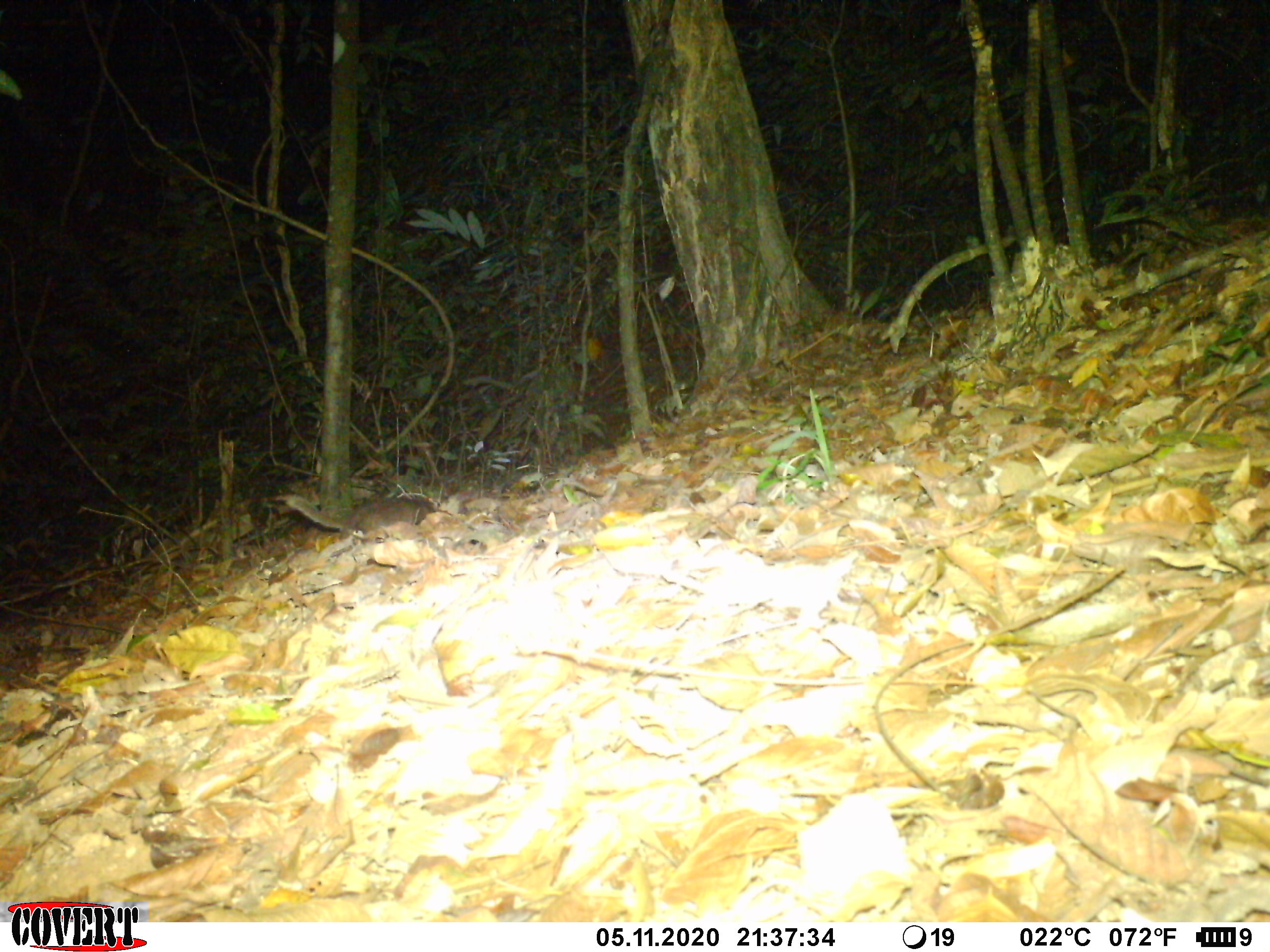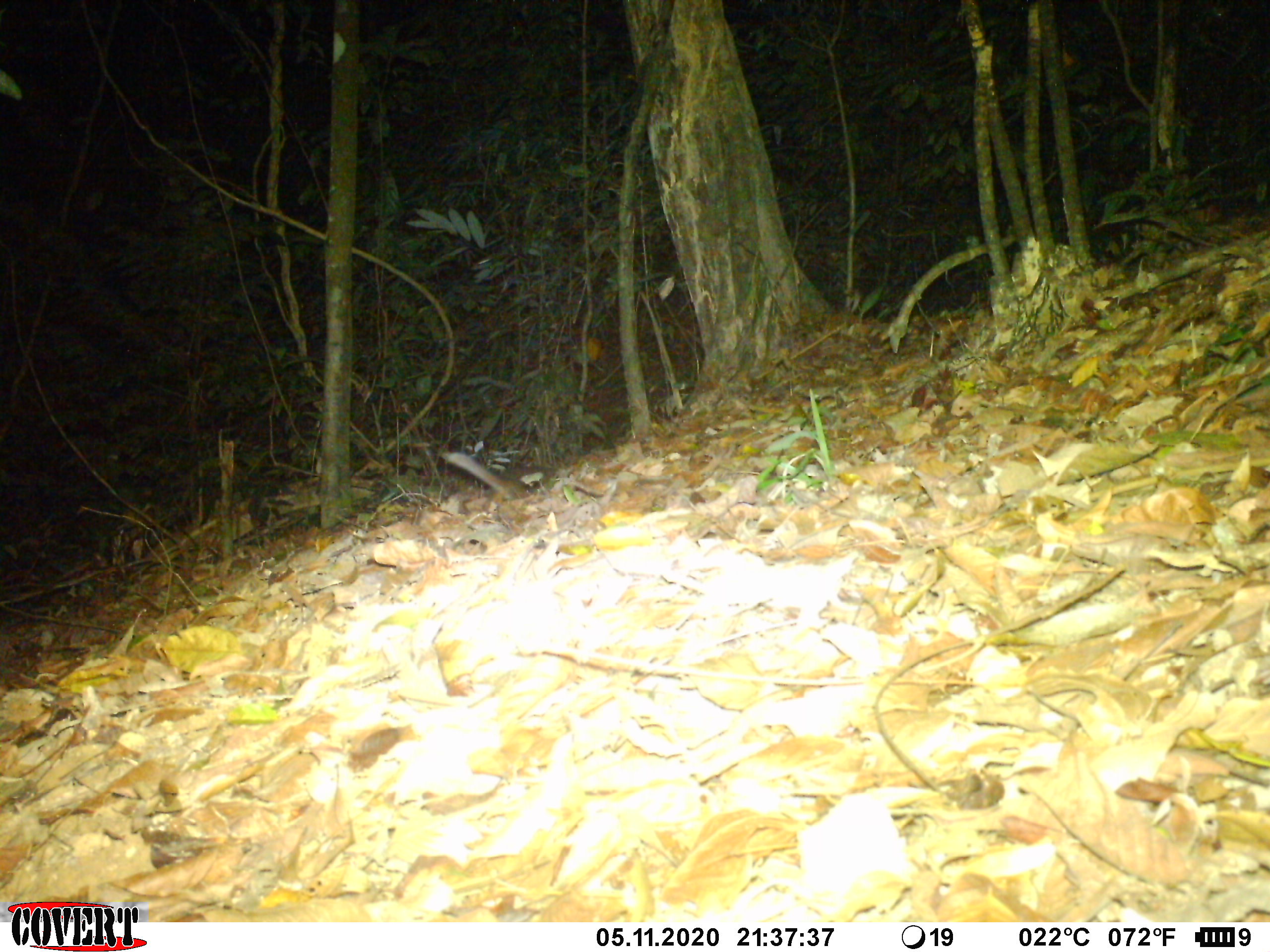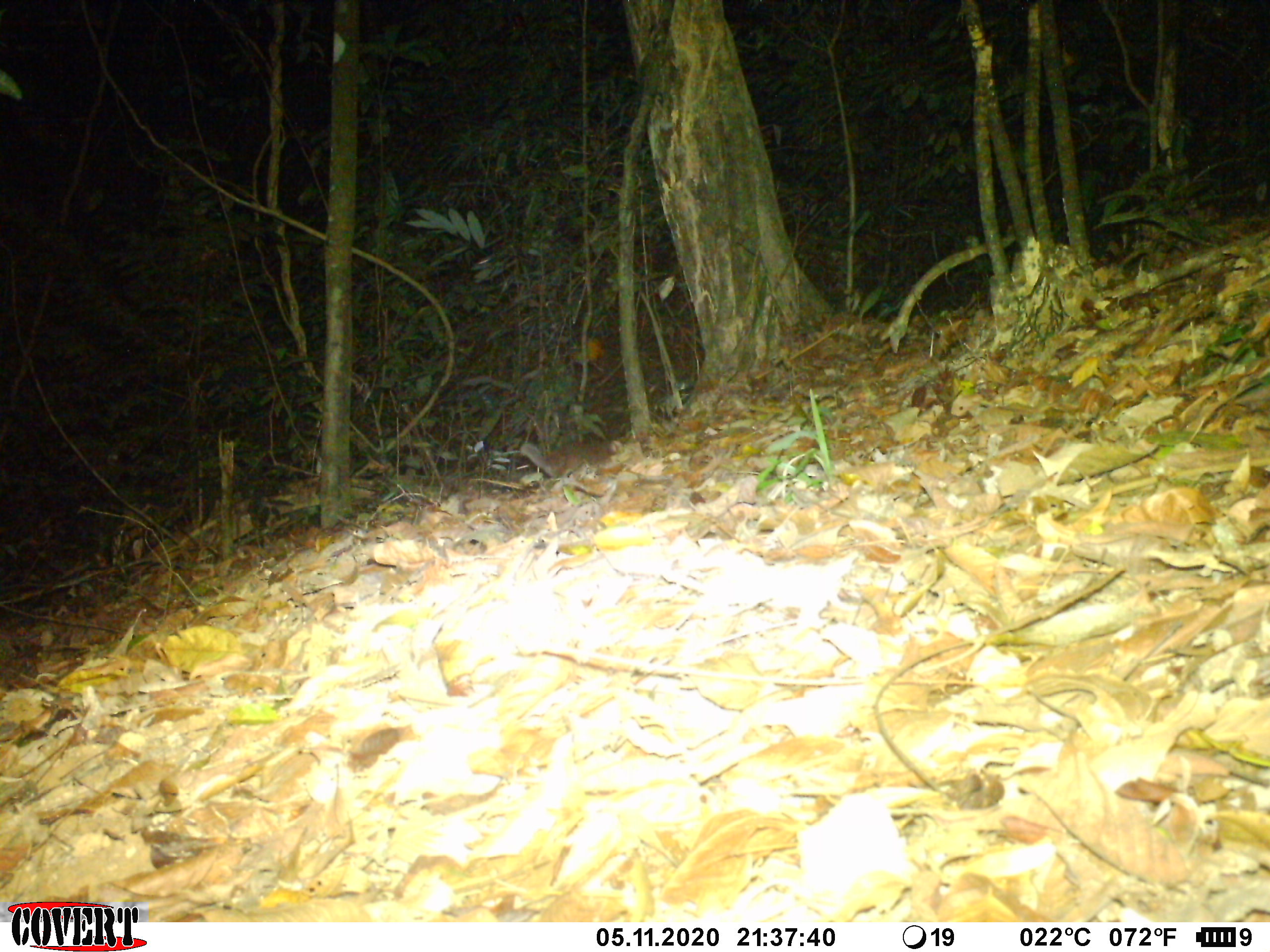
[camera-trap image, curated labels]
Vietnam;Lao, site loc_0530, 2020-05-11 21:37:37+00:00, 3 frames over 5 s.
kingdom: Animalia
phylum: Chordata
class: Mammalia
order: Carnivora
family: Mustelidae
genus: Melogale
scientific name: Melogale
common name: ferret badger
Ferret badger (Melogale). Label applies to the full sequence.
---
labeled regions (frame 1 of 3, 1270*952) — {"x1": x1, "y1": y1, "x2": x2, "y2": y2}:
ferret badger: {"x1": 285, "y1": 492, "x2": 454, "y2": 540}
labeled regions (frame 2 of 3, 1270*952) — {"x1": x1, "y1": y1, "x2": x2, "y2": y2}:
ferret badger: {"x1": 441, "y1": 450, "x2": 534, "y2": 500}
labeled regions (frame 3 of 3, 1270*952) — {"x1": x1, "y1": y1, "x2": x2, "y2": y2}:
ferret badger: {"x1": 519, "y1": 440, "x2": 624, "y2": 478}